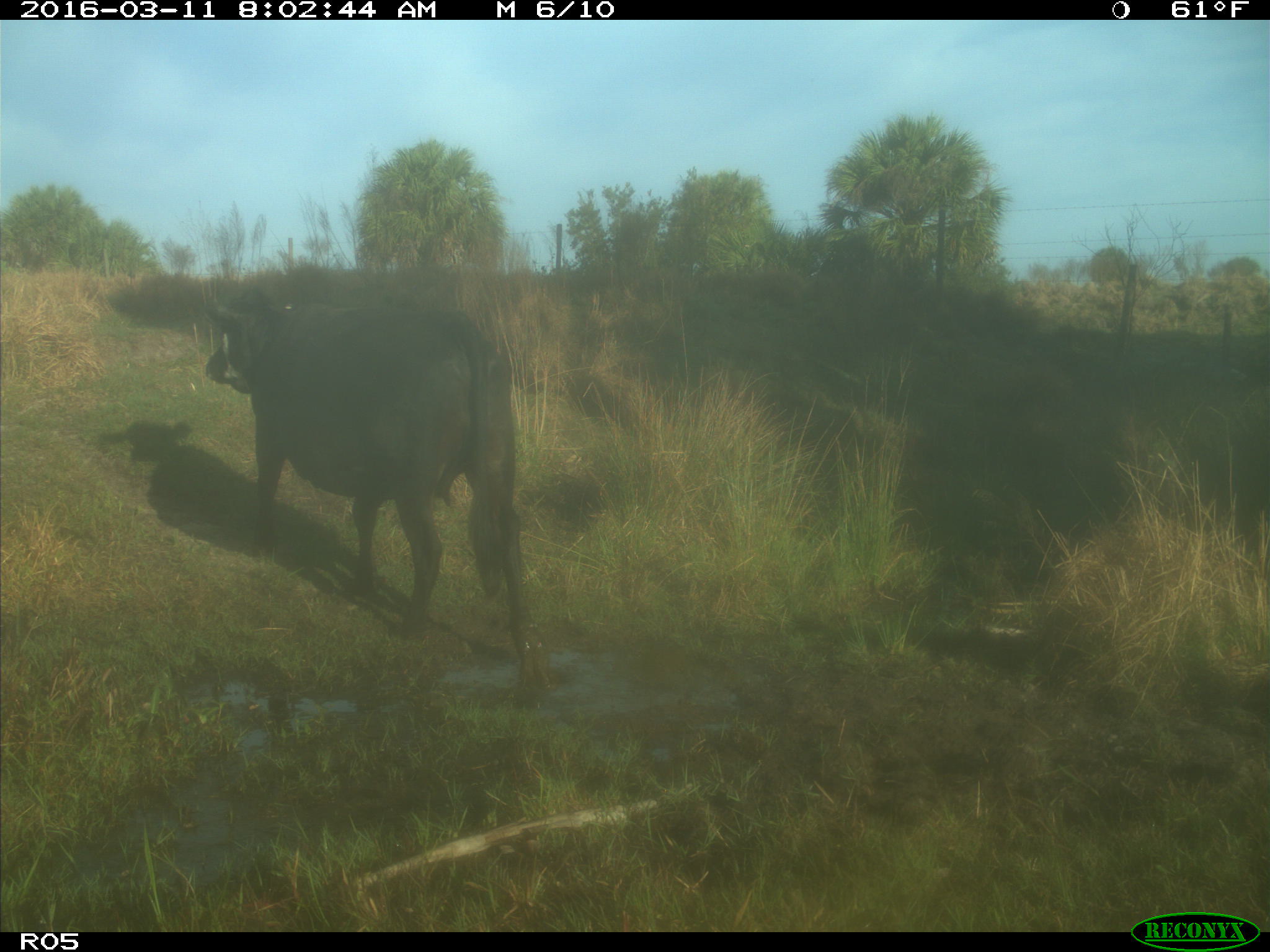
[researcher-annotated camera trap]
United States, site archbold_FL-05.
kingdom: Animalia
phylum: Chordata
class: Mammalia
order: Artiodactyla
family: Bovidae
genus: Bos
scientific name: Bos taurus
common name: domestic cow